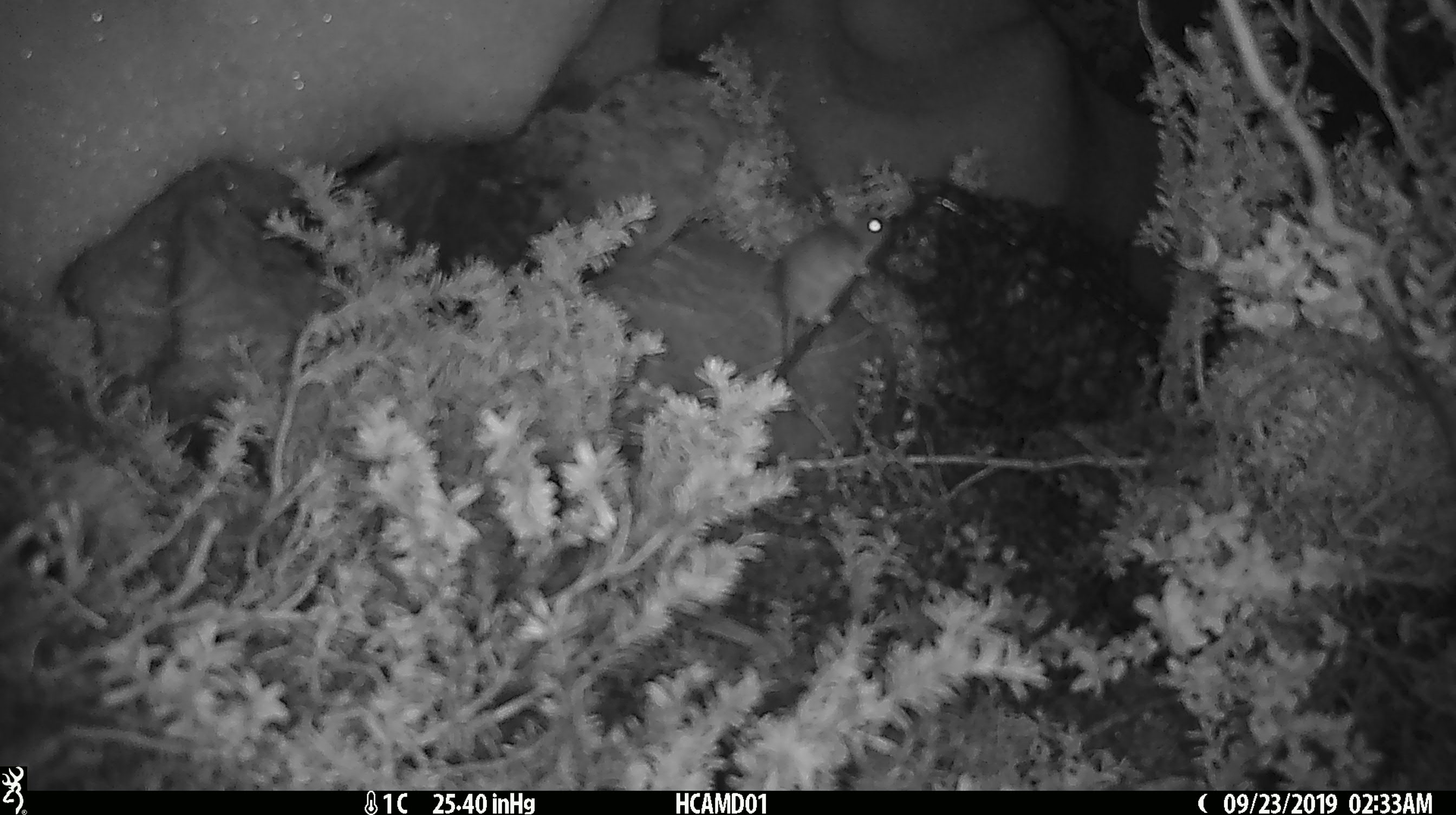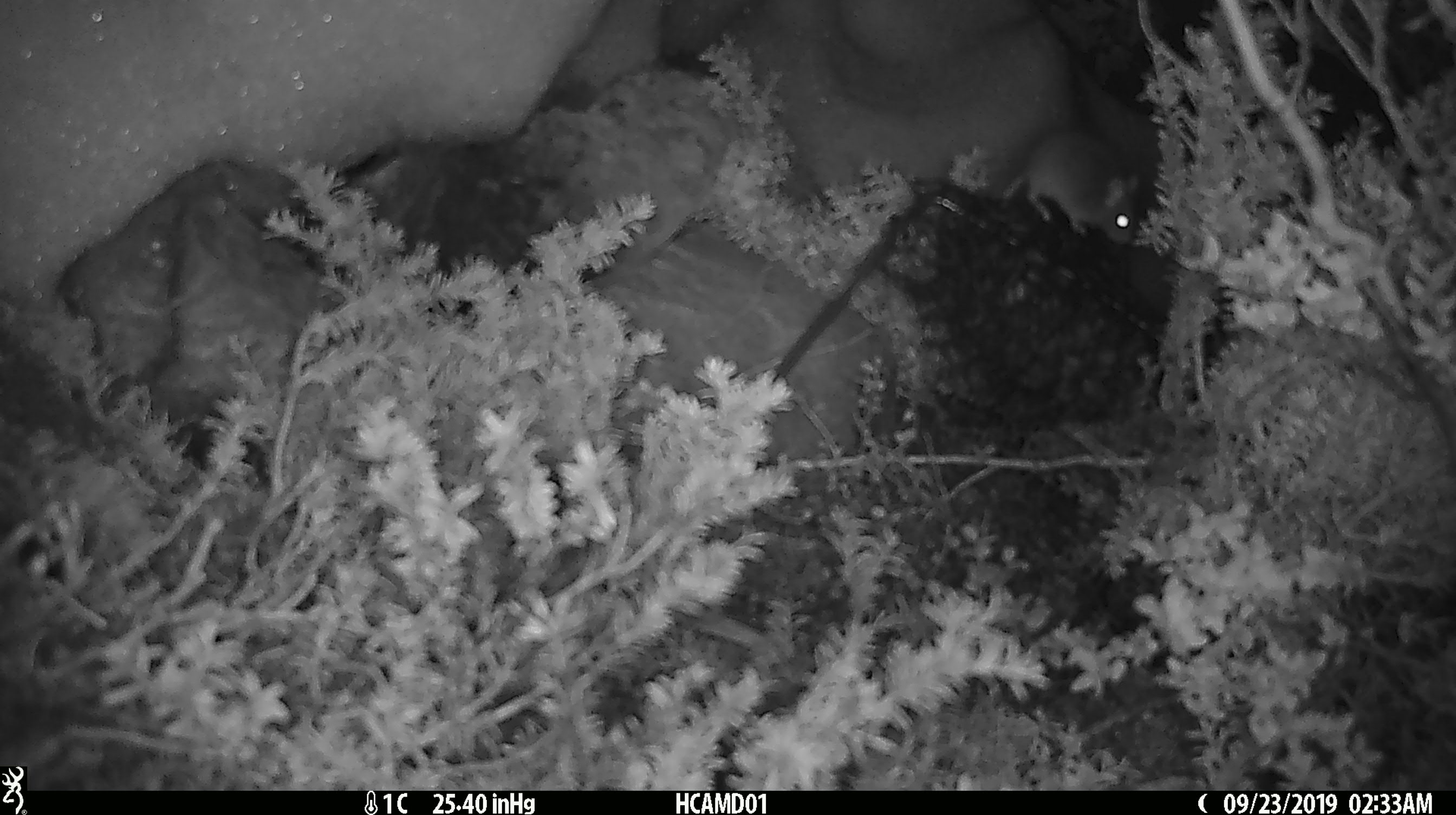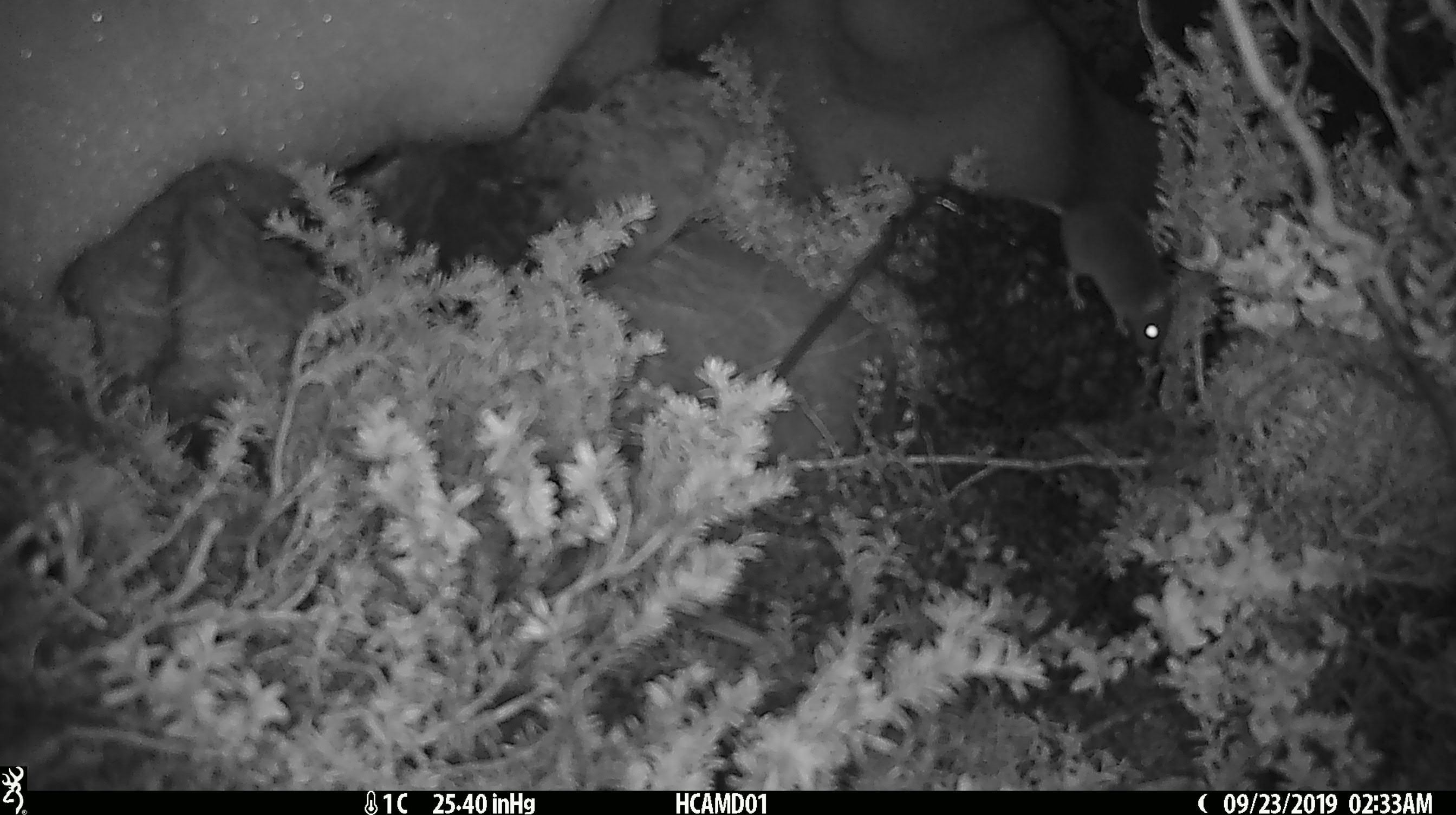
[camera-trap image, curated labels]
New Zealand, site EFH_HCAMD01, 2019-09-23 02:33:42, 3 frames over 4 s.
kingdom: Animalia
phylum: Chordata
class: Mammalia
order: Rodentia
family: Muridae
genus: Mus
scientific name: Mus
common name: mouse